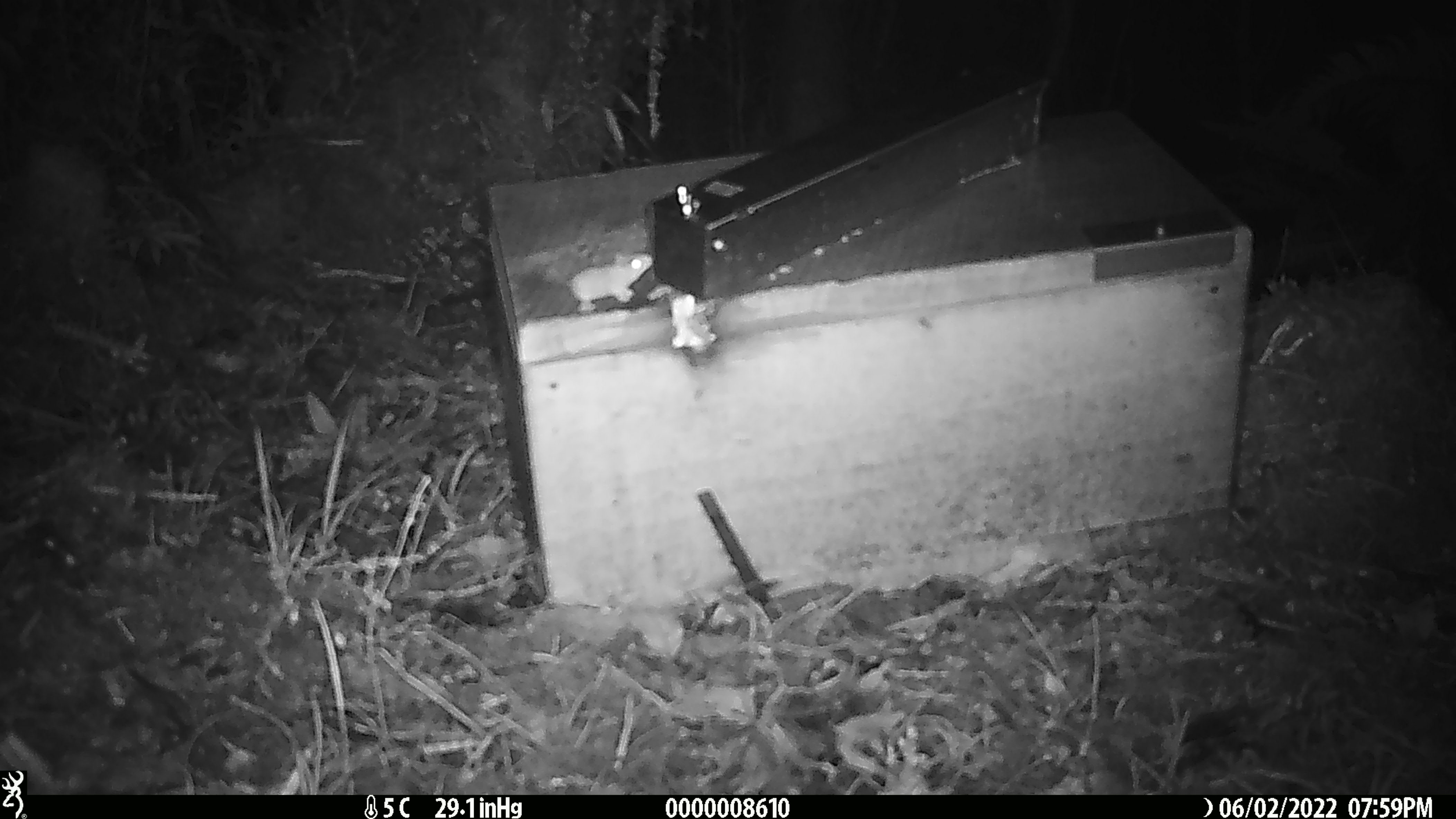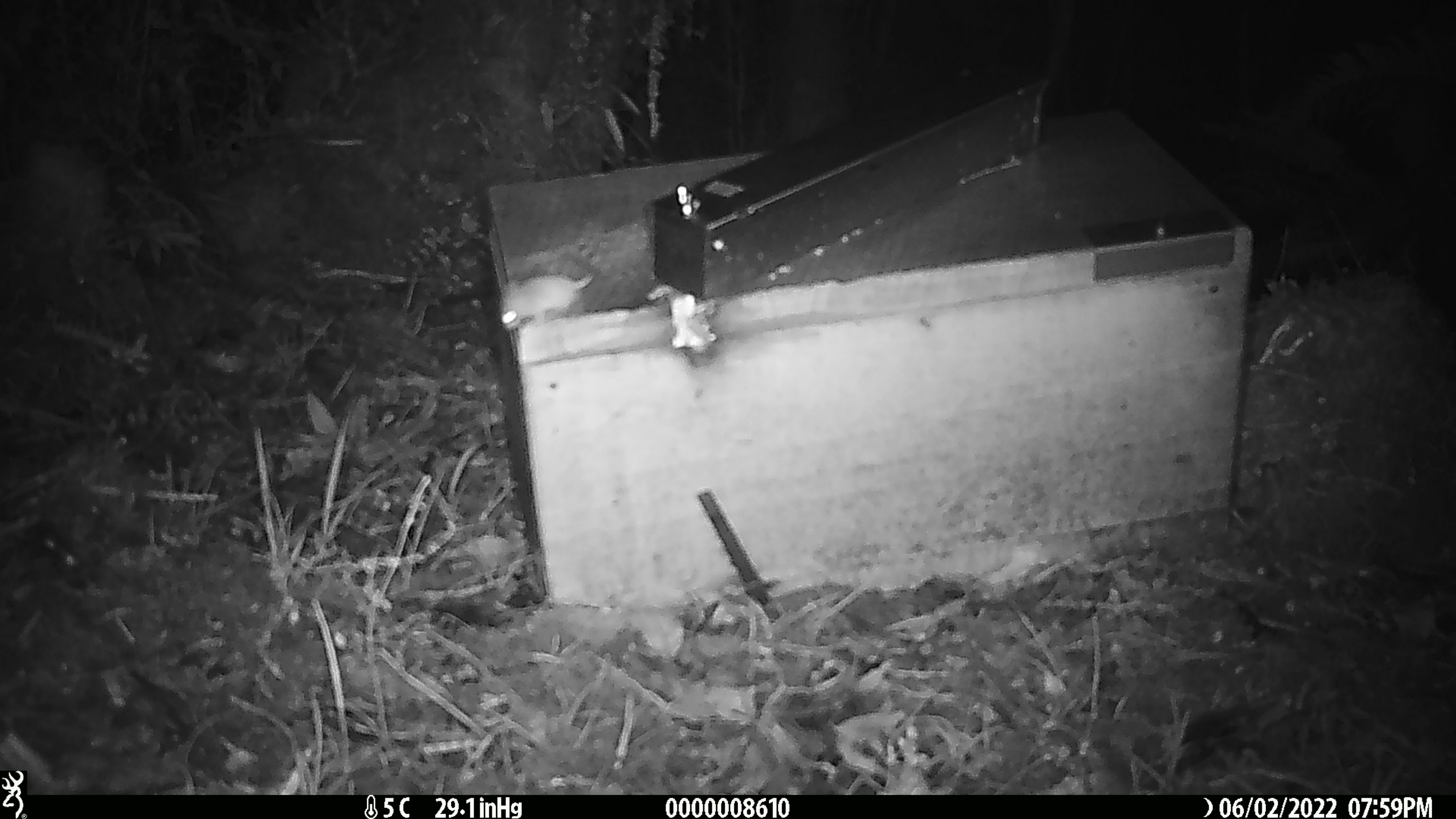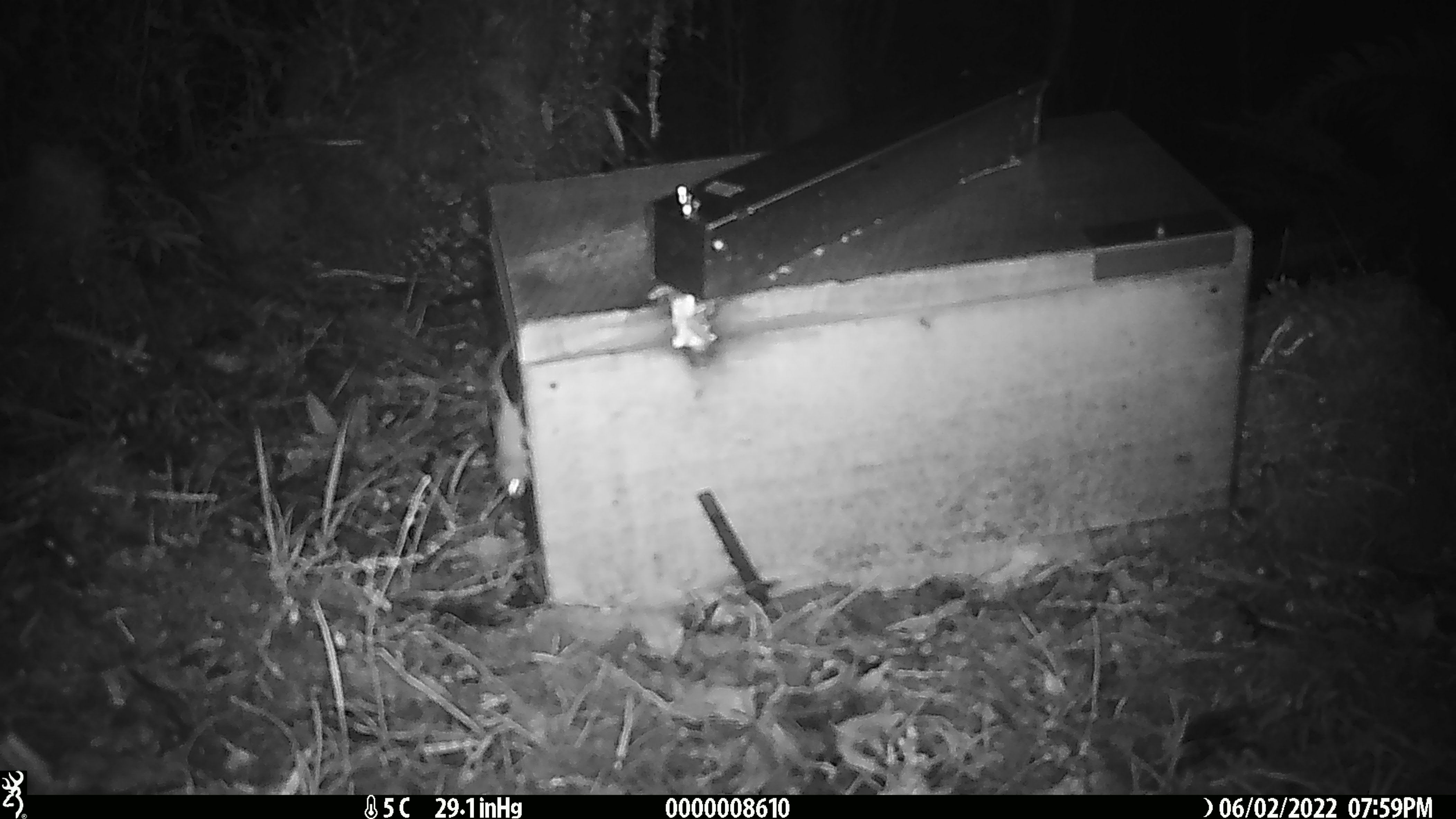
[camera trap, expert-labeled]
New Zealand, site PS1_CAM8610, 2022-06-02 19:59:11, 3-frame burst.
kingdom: Animalia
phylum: Chordata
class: Mammalia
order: Rodentia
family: Muridae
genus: Mus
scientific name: Mus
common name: mouse